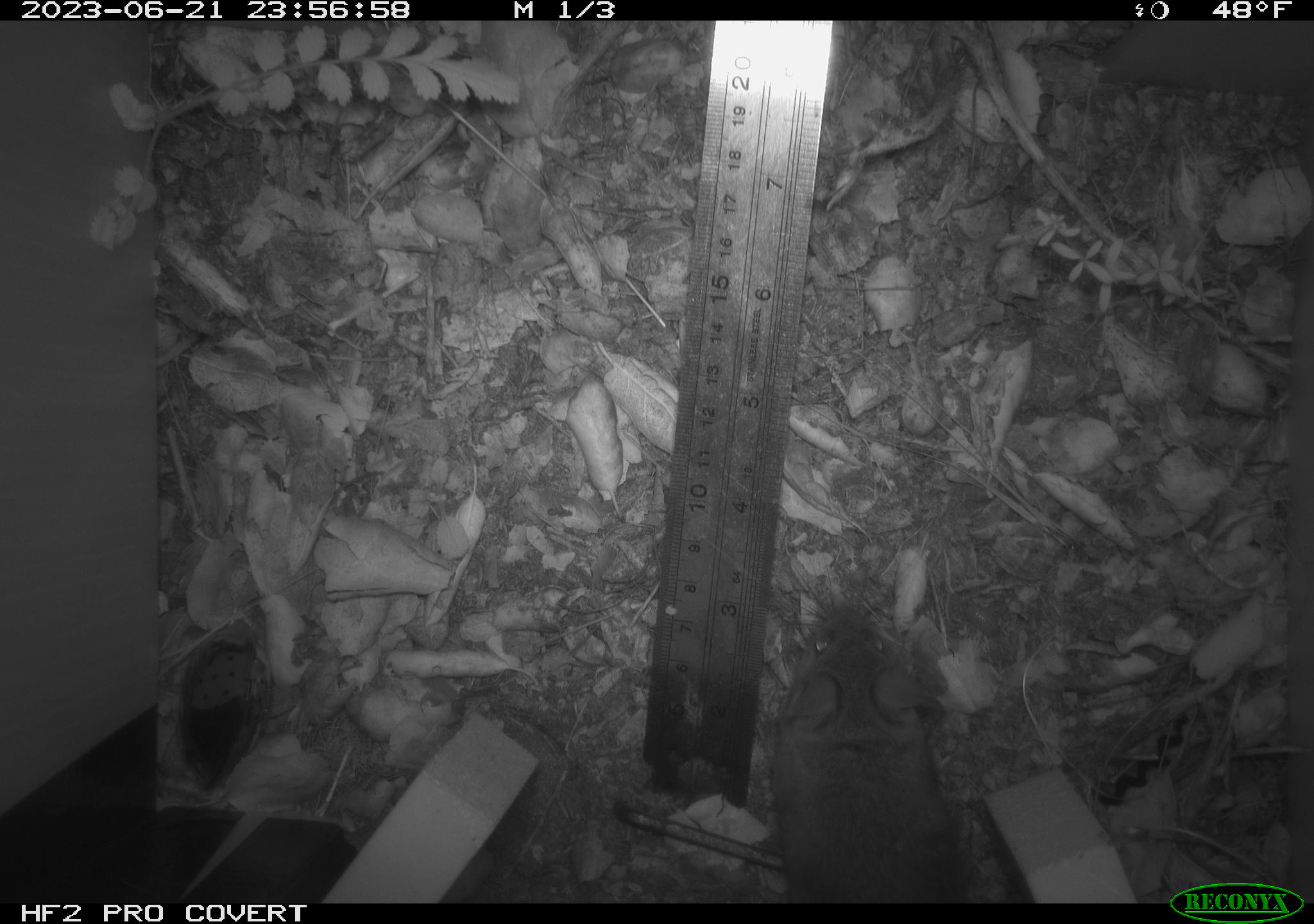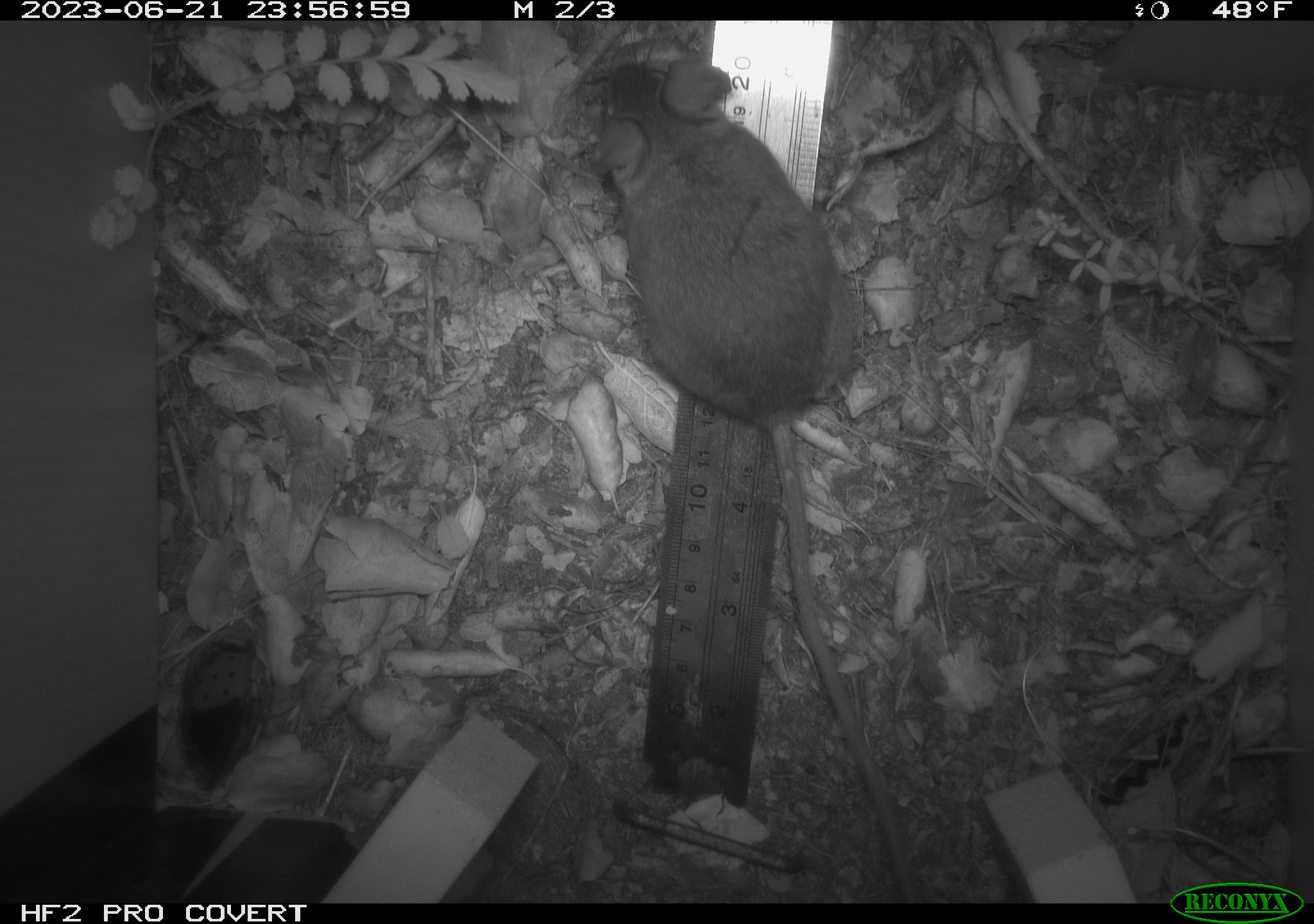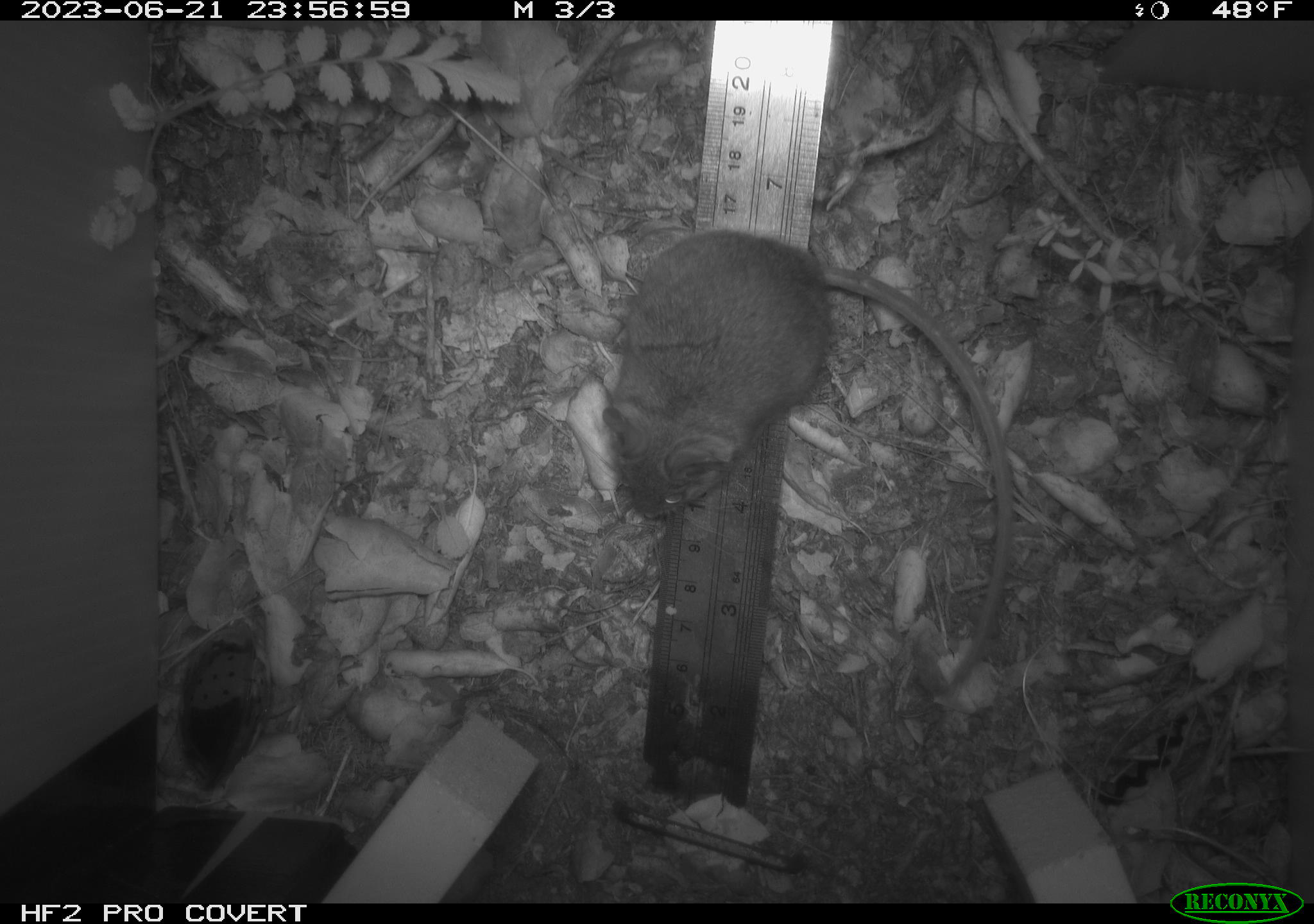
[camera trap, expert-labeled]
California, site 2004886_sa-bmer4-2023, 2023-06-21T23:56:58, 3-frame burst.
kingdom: Animalia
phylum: Chordata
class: Mammalia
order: Rodentia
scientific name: Rodentia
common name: mouse species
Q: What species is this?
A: Mouse species (Rodentia).